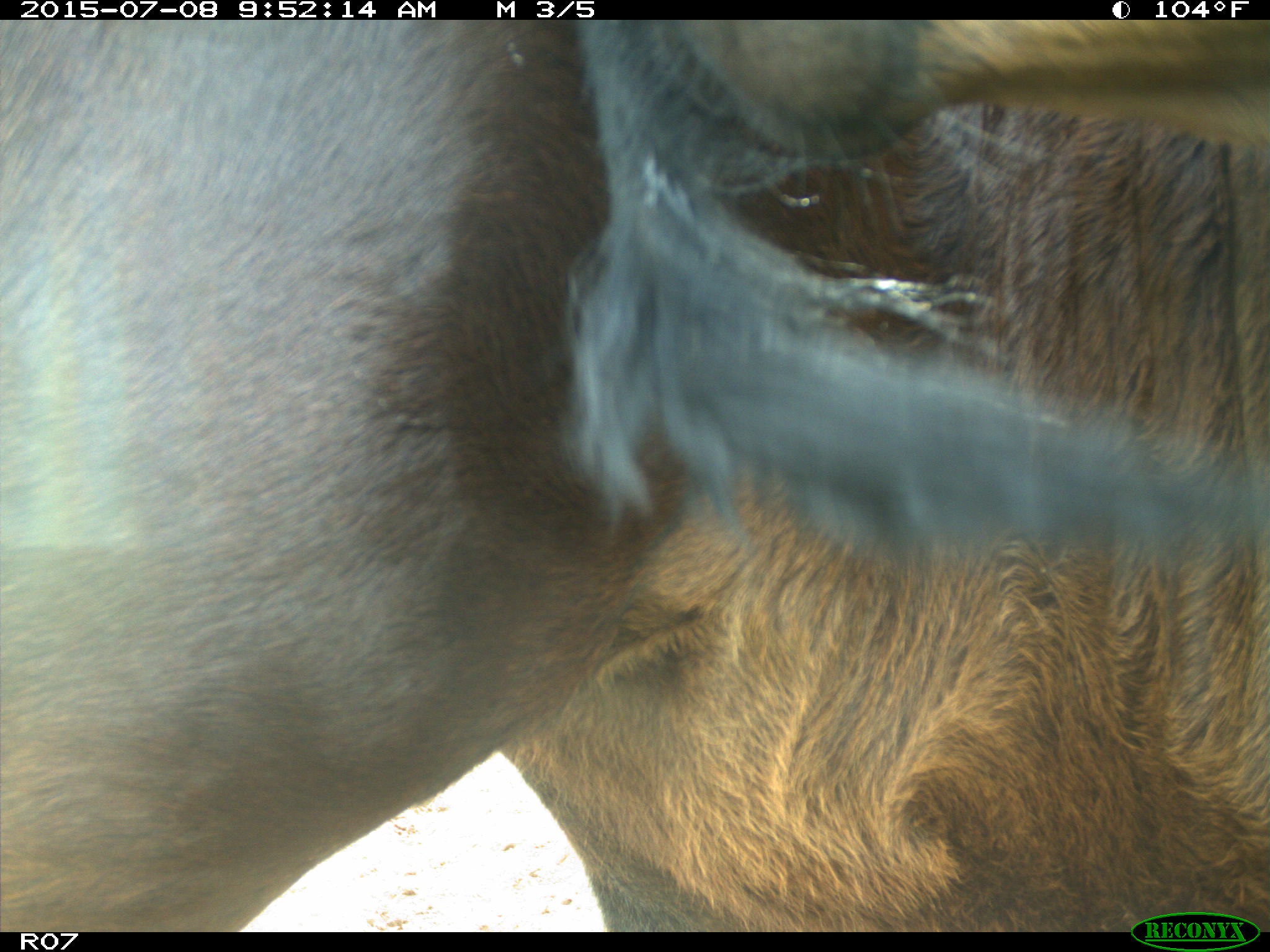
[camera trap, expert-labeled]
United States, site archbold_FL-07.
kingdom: Animalia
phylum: Chordata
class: Mammalia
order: Artiodactyla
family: Bovidae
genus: Bos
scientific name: Bos taurus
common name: domestic cow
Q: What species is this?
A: Bos taurus (domestic cow).